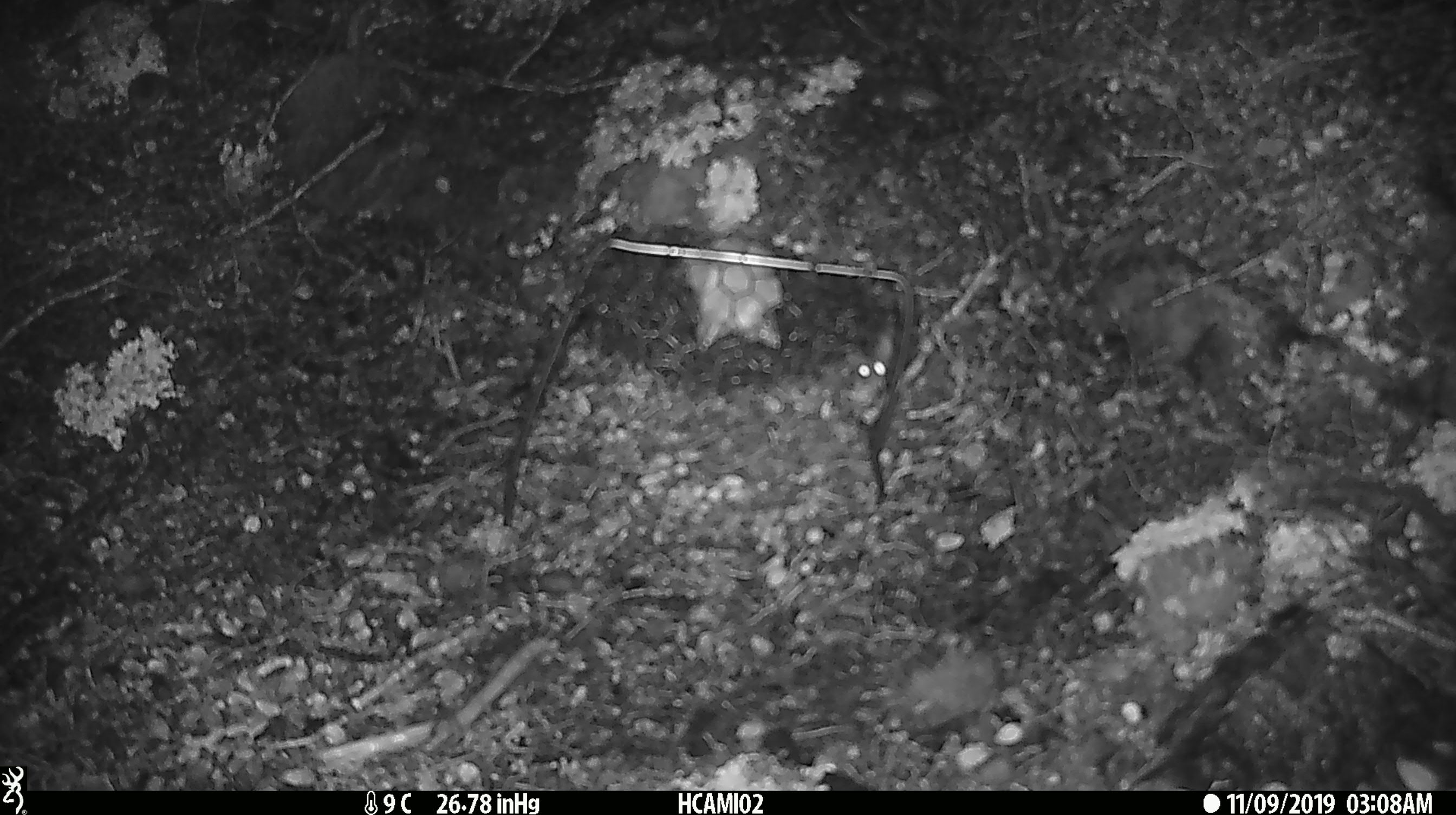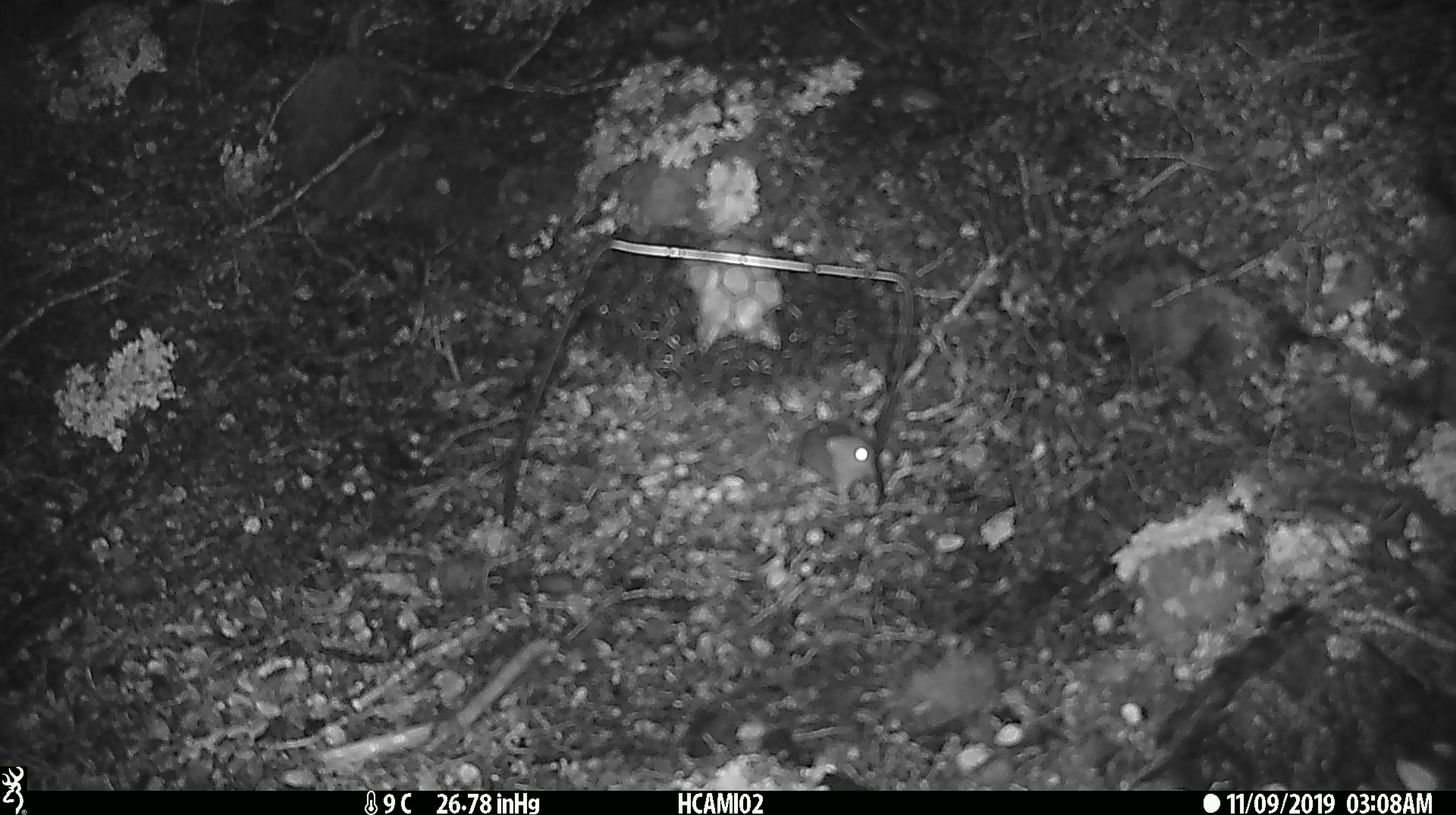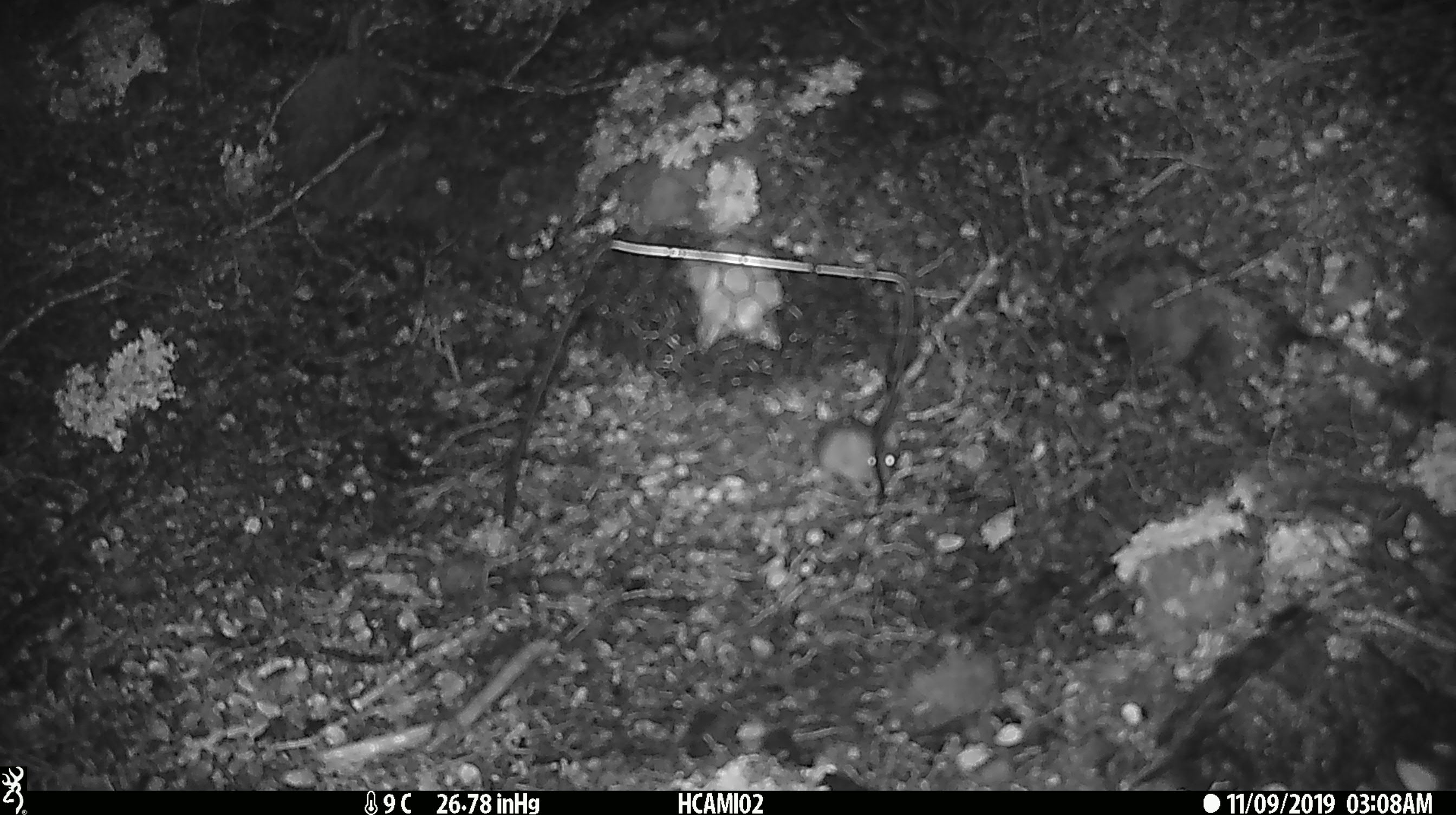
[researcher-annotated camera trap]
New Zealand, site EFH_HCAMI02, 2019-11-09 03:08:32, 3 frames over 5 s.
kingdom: Animalia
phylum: Chordata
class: Mammalia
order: Rodentia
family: Muridae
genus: Mus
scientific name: Mus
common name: mouse